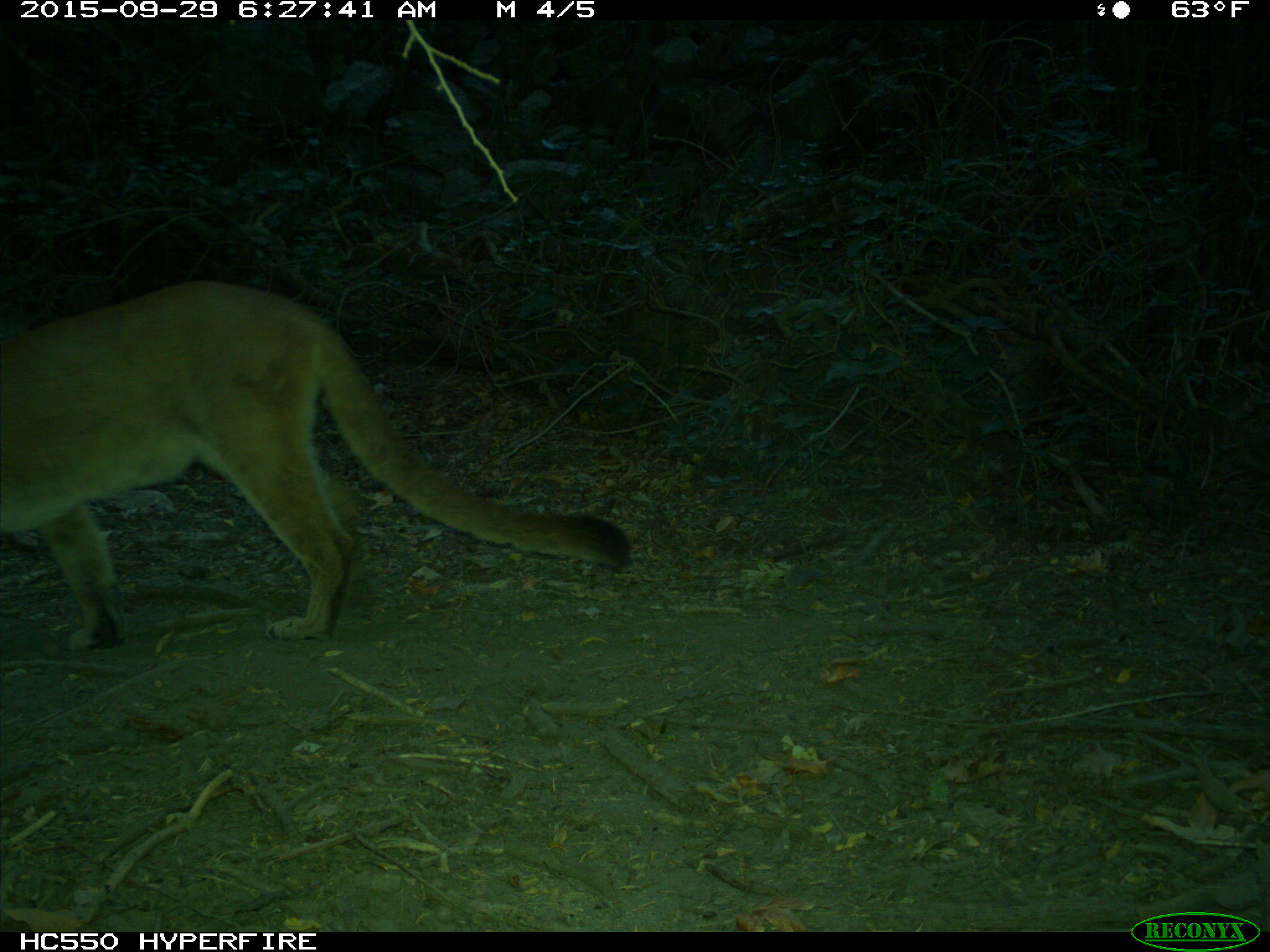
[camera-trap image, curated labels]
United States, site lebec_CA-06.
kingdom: Animalia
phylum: Chordata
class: Mammalia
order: Carnivora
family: Felidae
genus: Puma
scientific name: Puma concolor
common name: mountain lion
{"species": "Puma concolor (mountain lion)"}